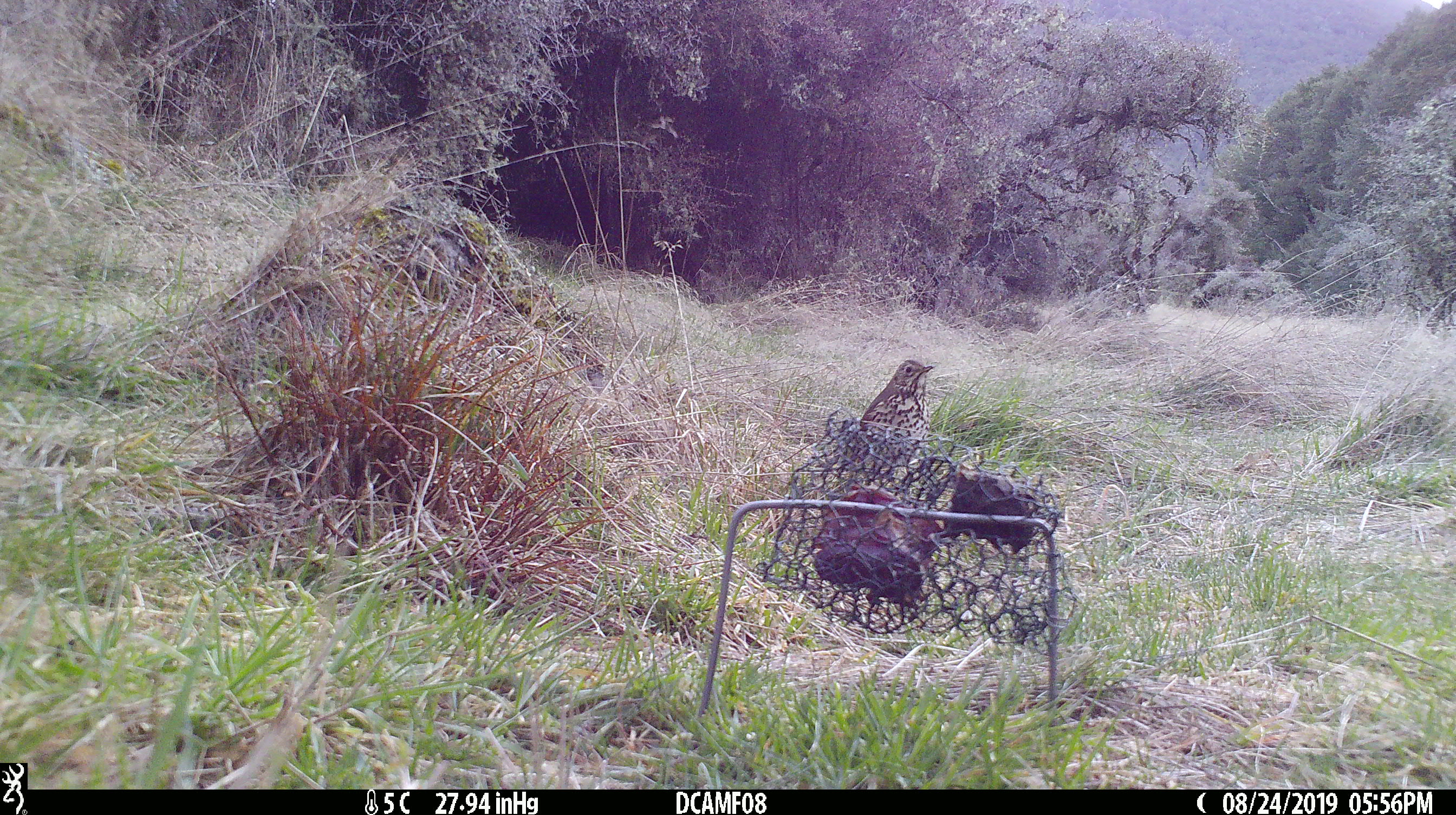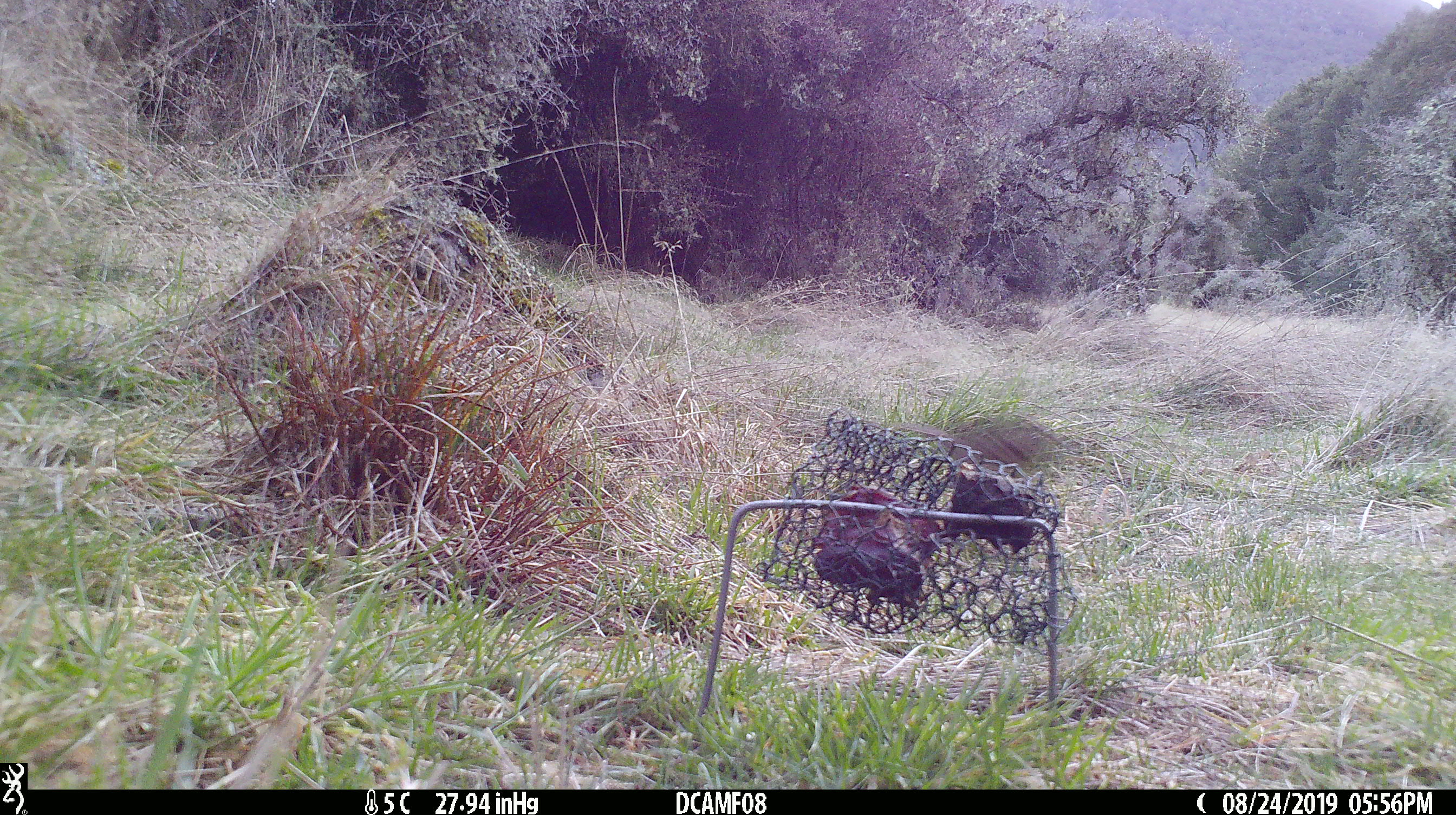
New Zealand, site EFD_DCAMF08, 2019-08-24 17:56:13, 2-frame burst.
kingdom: Animalia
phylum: Chordata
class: Aves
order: Passeriformes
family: Turdidae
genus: Turdus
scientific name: Turdus philomelos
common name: song thrush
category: thrush